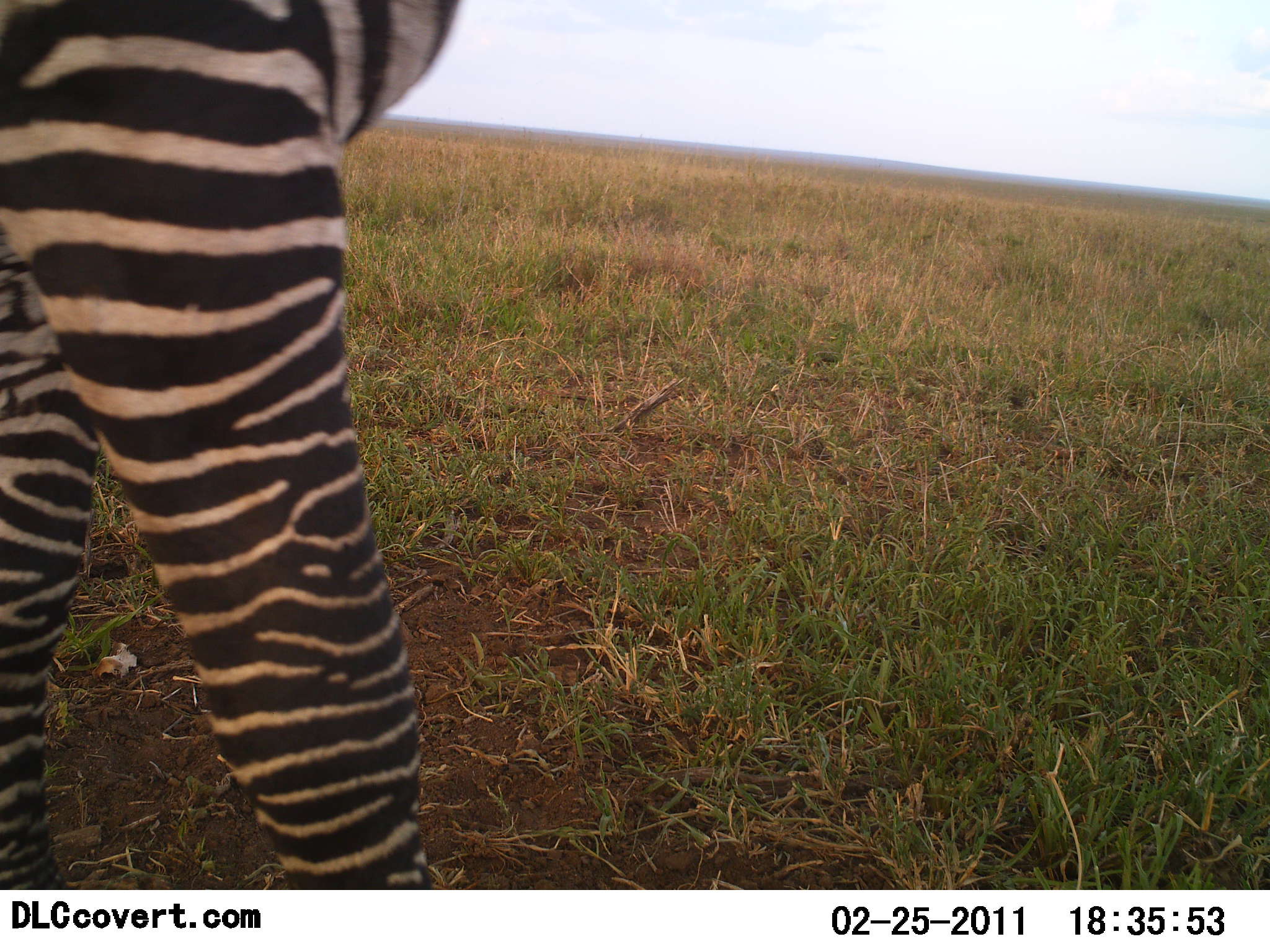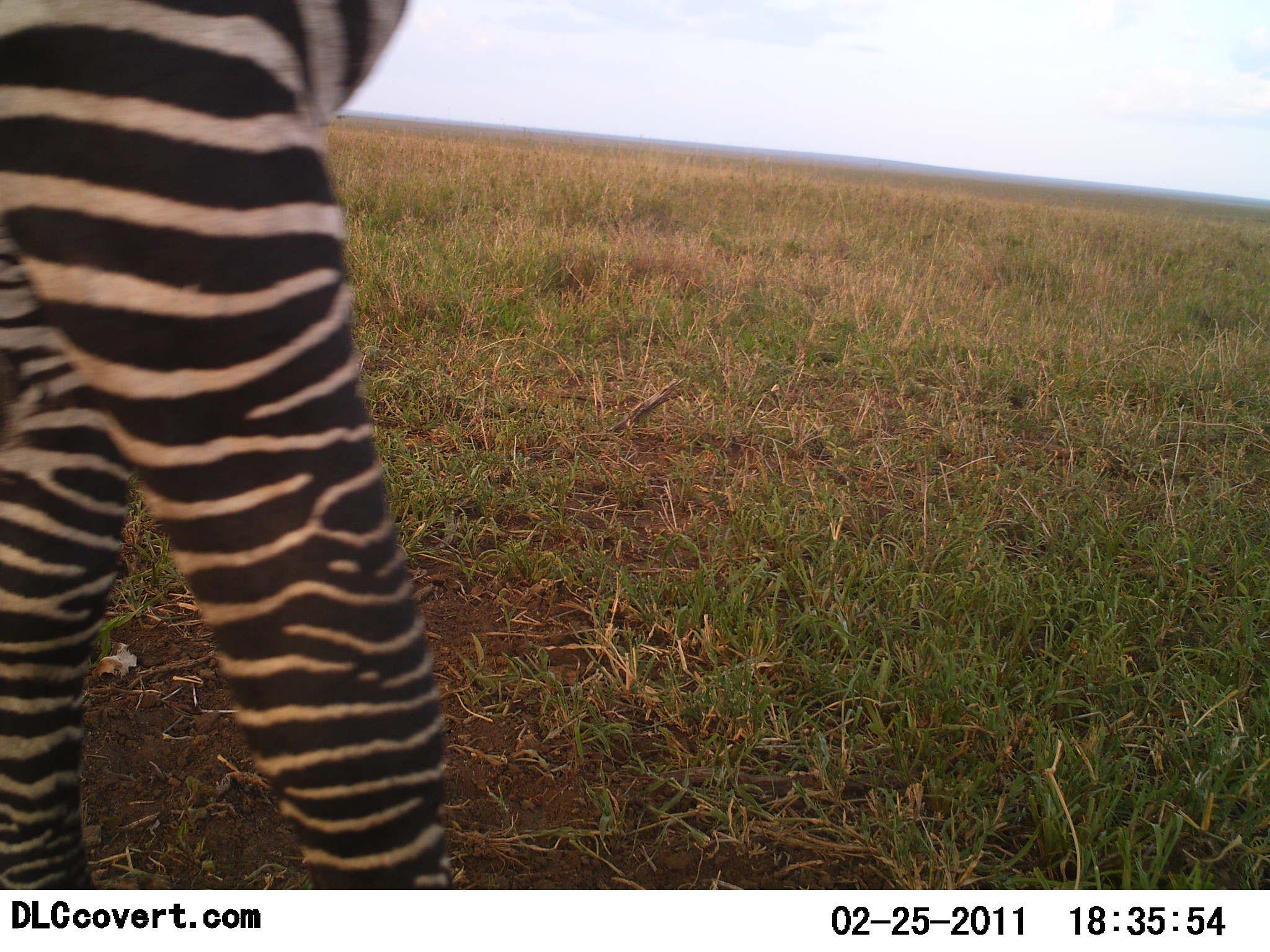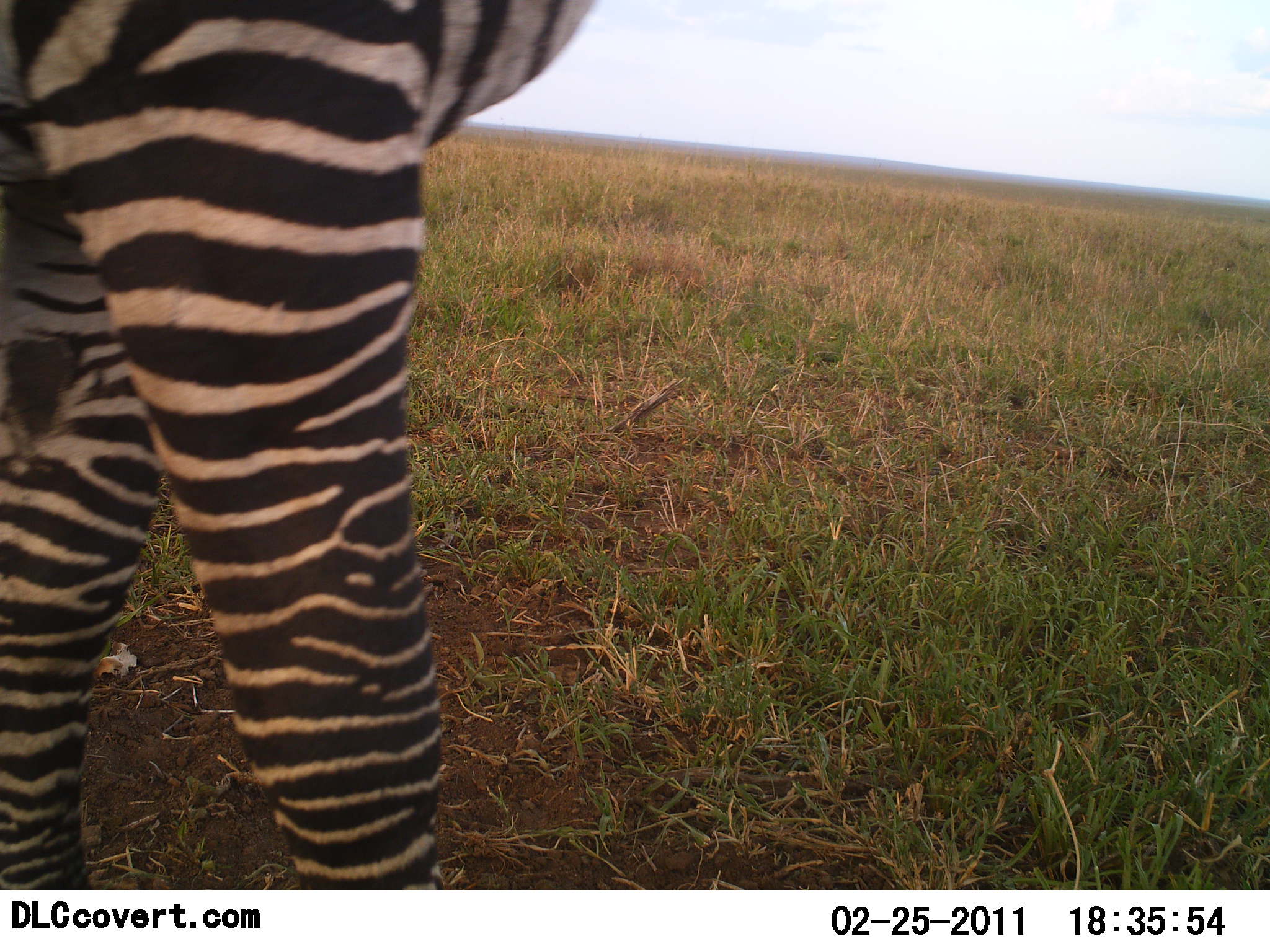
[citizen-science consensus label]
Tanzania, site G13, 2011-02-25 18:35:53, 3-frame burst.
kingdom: Animalia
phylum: Chordata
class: Mammalia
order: Perissodactyla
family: Equidae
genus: Equus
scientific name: Equus quagga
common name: plains zebra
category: zebra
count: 1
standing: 80%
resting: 0%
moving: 20%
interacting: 0%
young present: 0%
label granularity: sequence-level